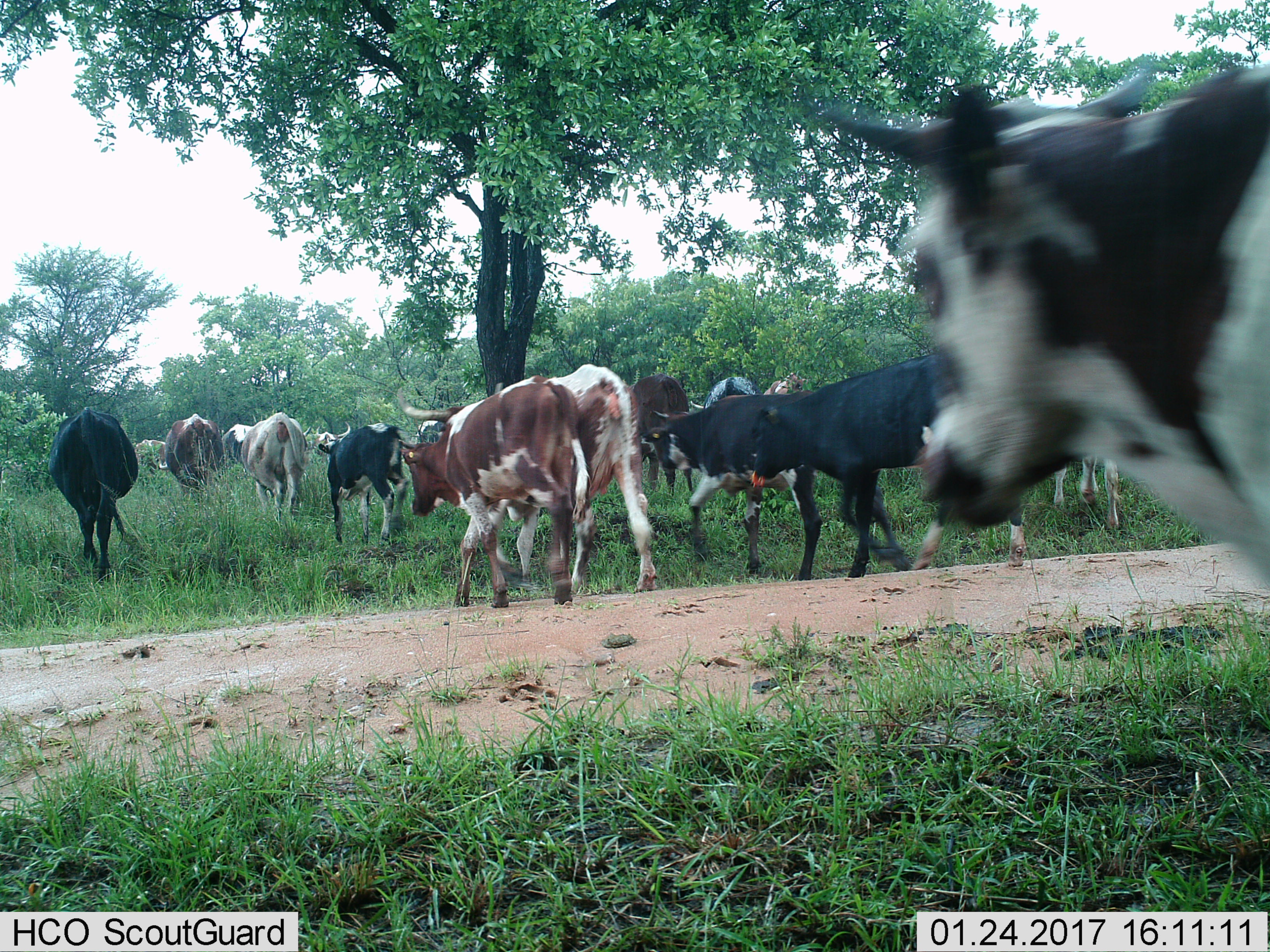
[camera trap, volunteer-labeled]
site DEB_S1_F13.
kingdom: Animalia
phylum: Chordata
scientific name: Vertebrata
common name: domestic animal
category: domesticanimal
Domesticanimal (domestic animal) (Vertebrata), count 11-50. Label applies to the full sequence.